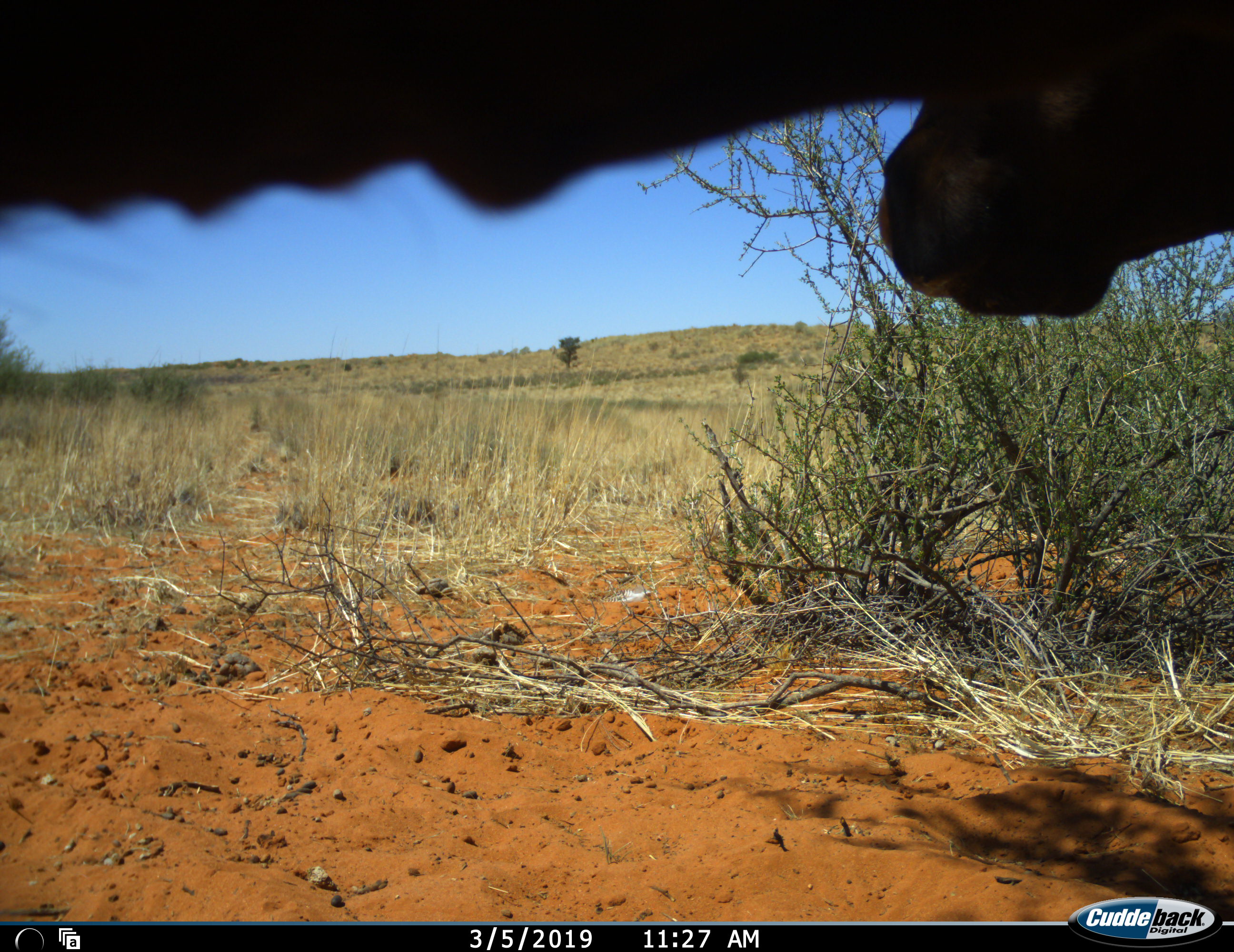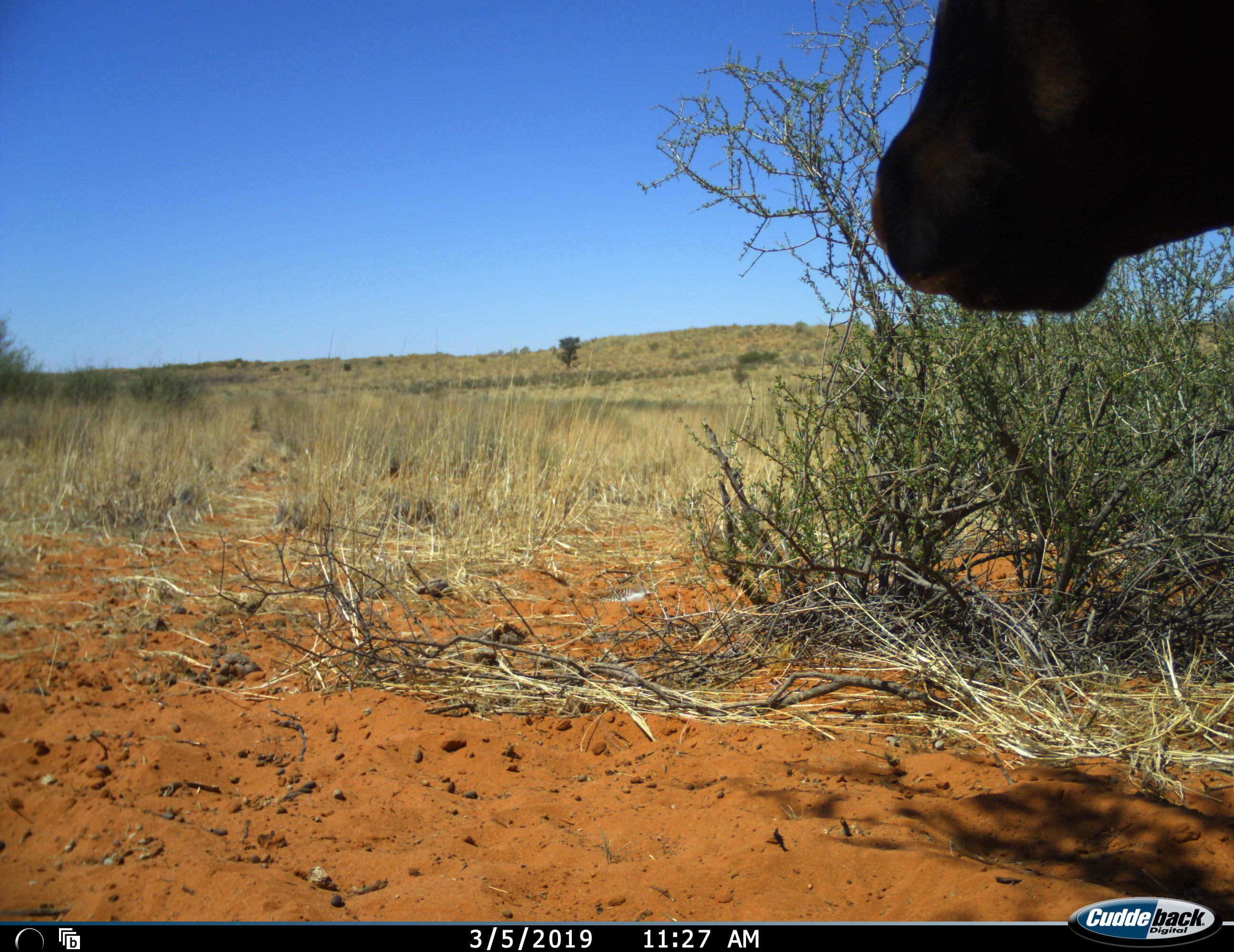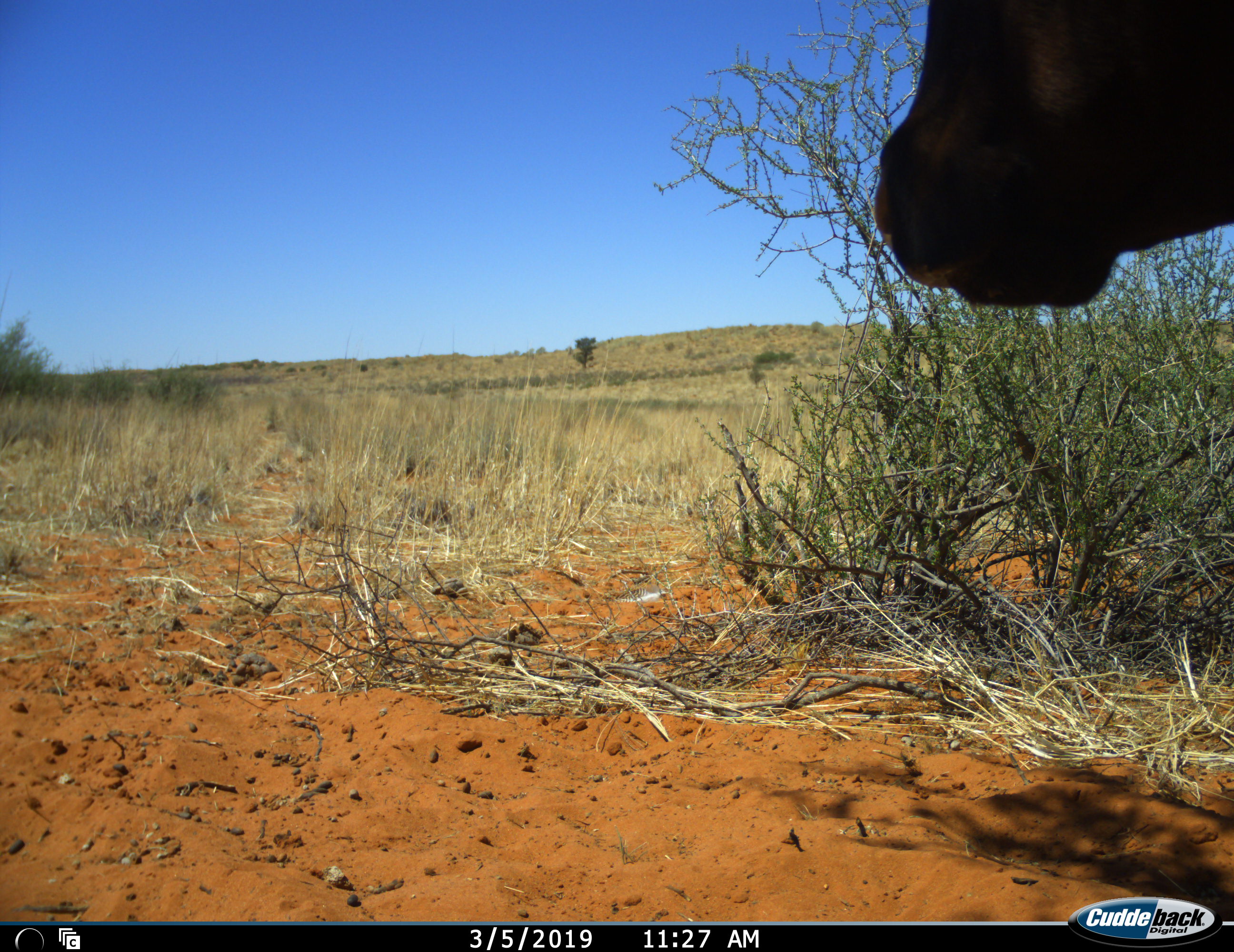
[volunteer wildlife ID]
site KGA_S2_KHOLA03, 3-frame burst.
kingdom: Animalia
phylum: Chordata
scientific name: Vertebrata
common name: domestic animal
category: domesticanimal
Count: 1.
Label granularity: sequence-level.